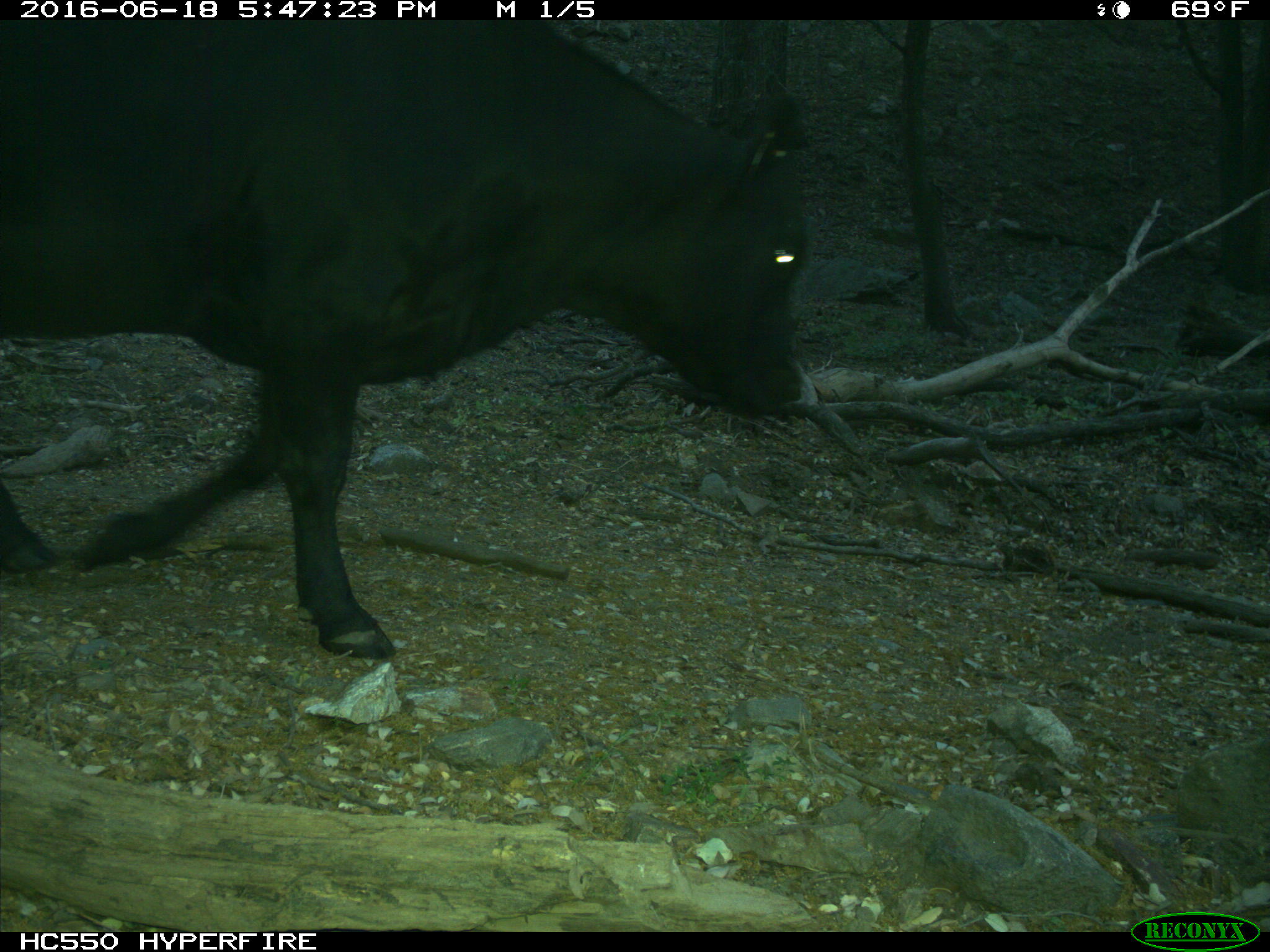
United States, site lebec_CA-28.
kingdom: Animalia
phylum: Chordata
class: Mammalia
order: Artiodactyla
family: Bovidae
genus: Bos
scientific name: Bos taurus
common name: domestic cow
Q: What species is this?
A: Bos taurus (domestic cow).